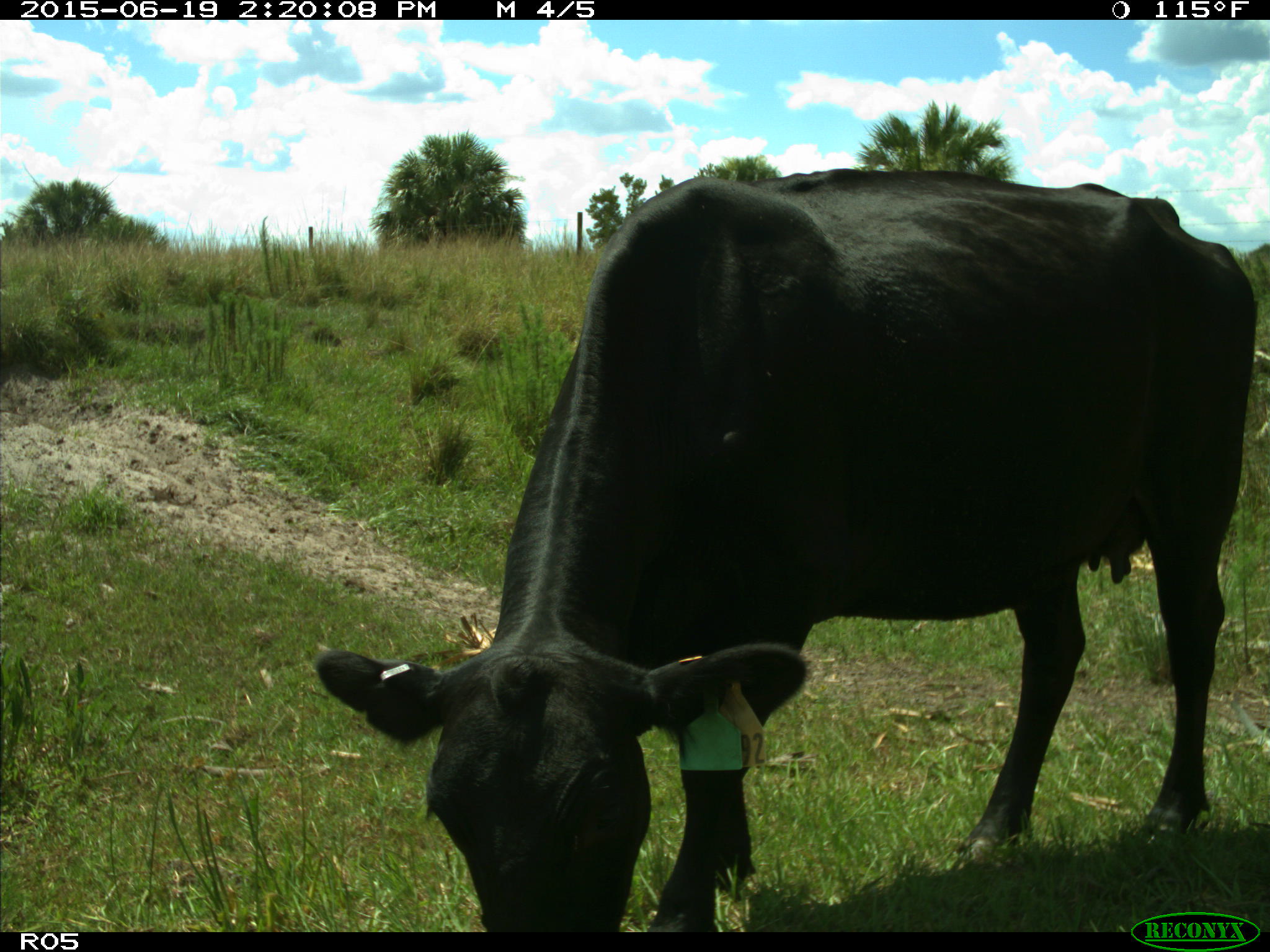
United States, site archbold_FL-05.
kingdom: Animalia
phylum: Chordata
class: Mammalia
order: Artiodactyla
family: Bovidae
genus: Bos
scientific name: Bos taurus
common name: domestic cow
Bos taurus (domestic cow).